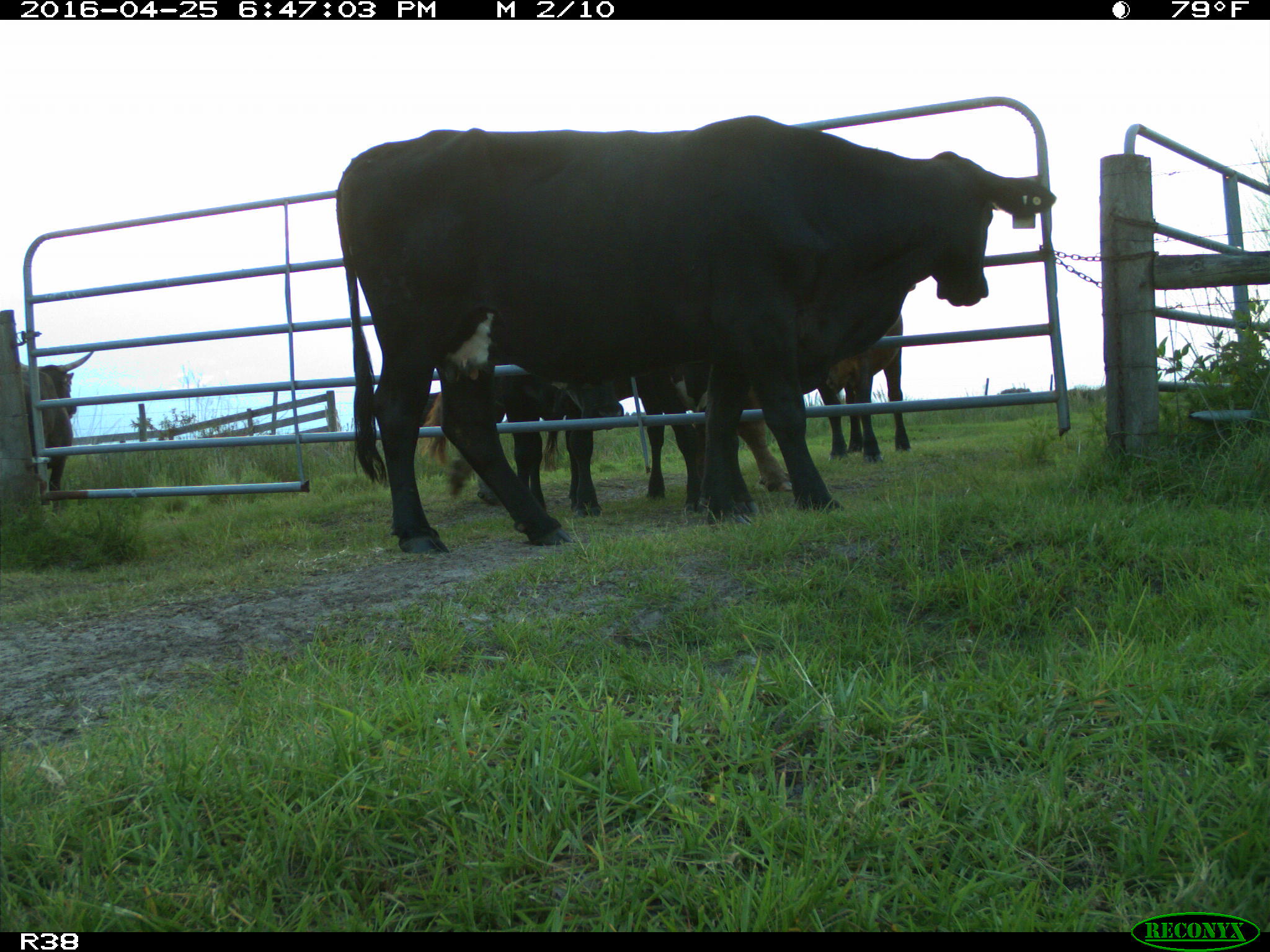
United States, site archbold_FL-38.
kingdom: Animalia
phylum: Chordata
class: Mammalia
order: Artiodactyla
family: Bovidae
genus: Bos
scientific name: Bos taurus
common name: domestic cow